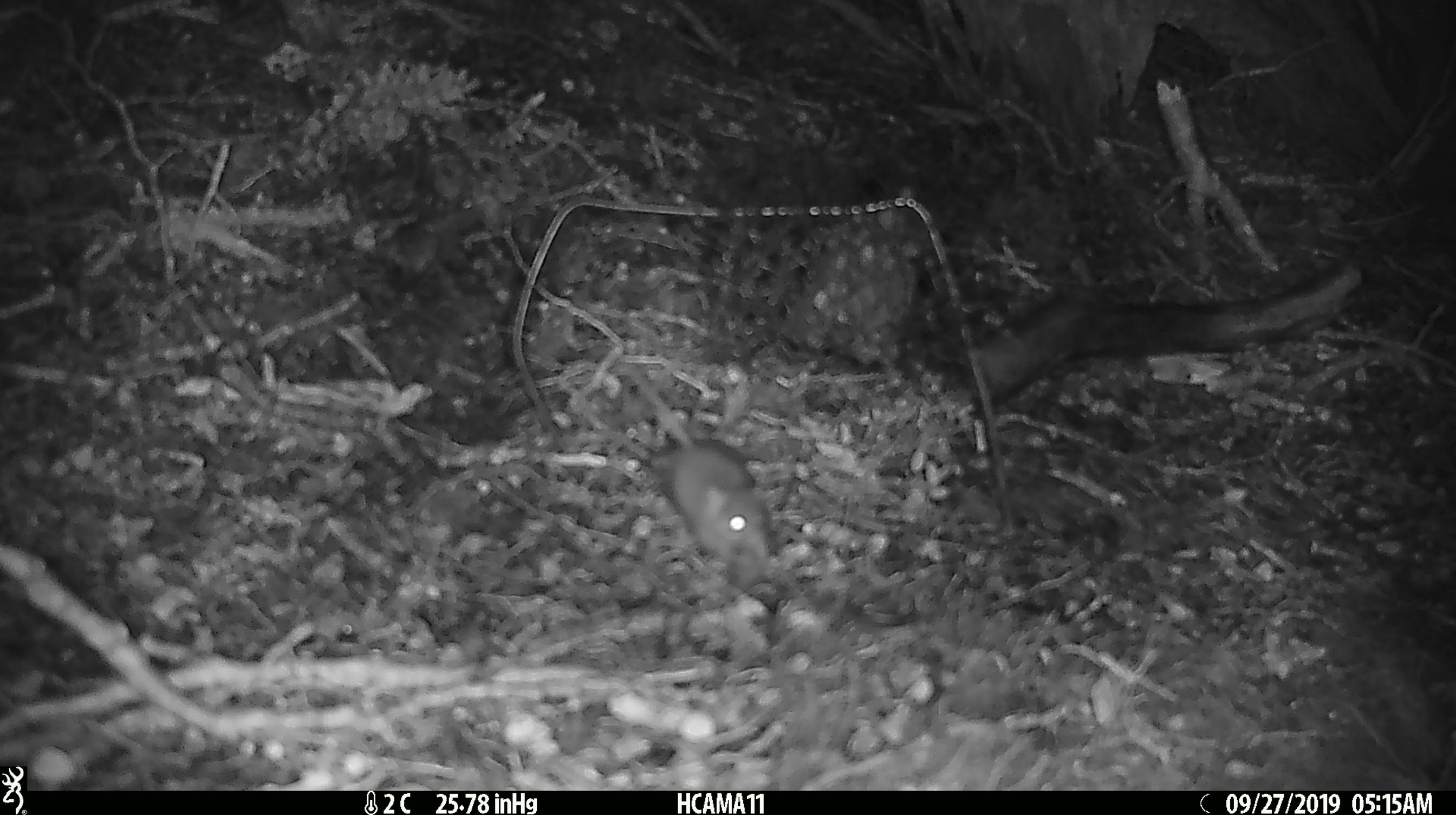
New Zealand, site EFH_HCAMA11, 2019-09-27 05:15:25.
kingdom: Animalia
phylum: Chordata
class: Mammalia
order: Rodentia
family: Muridae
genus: Mus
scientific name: Mus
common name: mouse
Mouse (Mus).